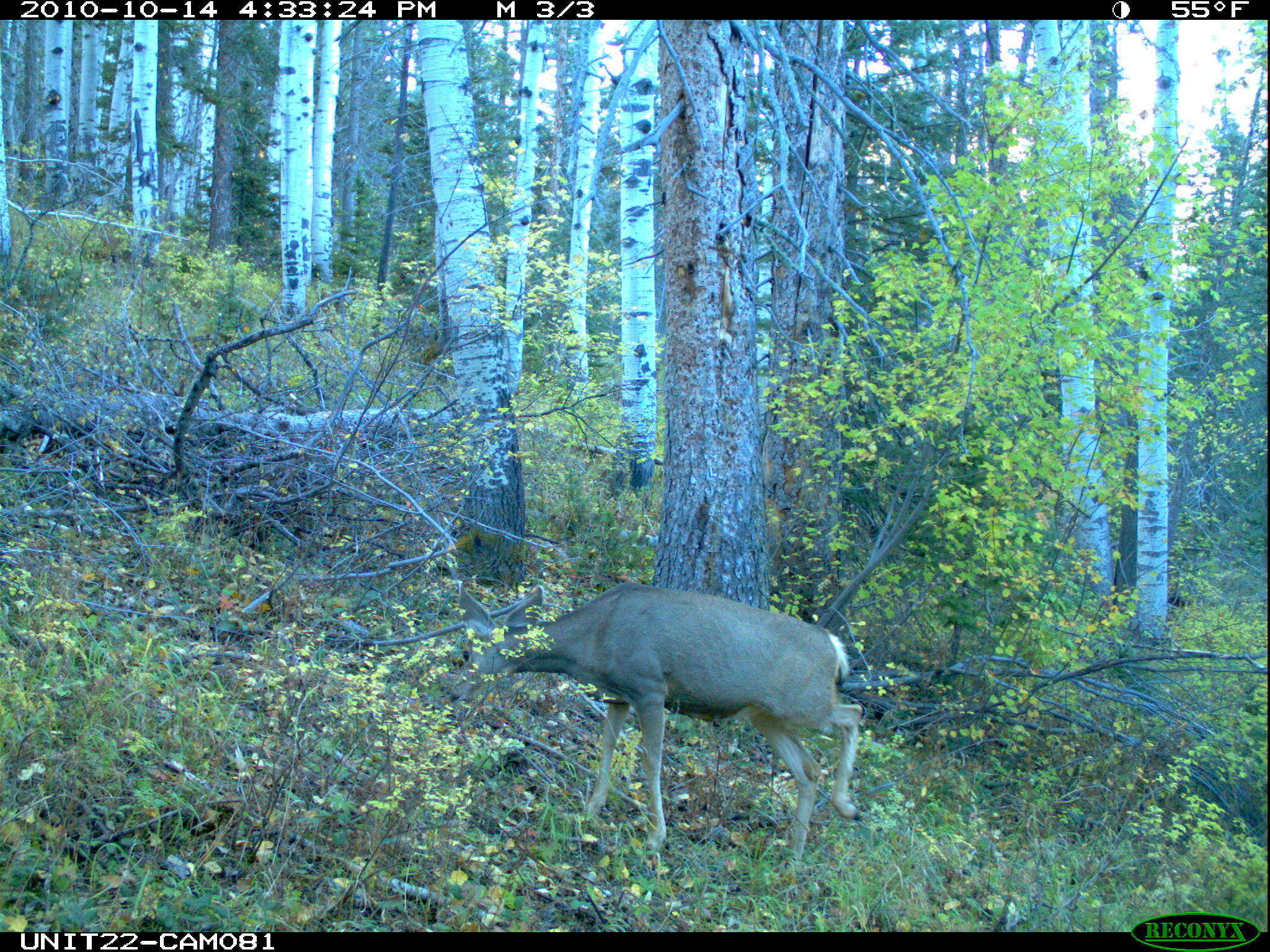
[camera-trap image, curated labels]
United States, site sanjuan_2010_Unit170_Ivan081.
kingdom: Animalia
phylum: Chordata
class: Mammalia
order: Artiodactyla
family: Cervidae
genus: Odocoileus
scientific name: Odocoileus hemionus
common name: mule deer